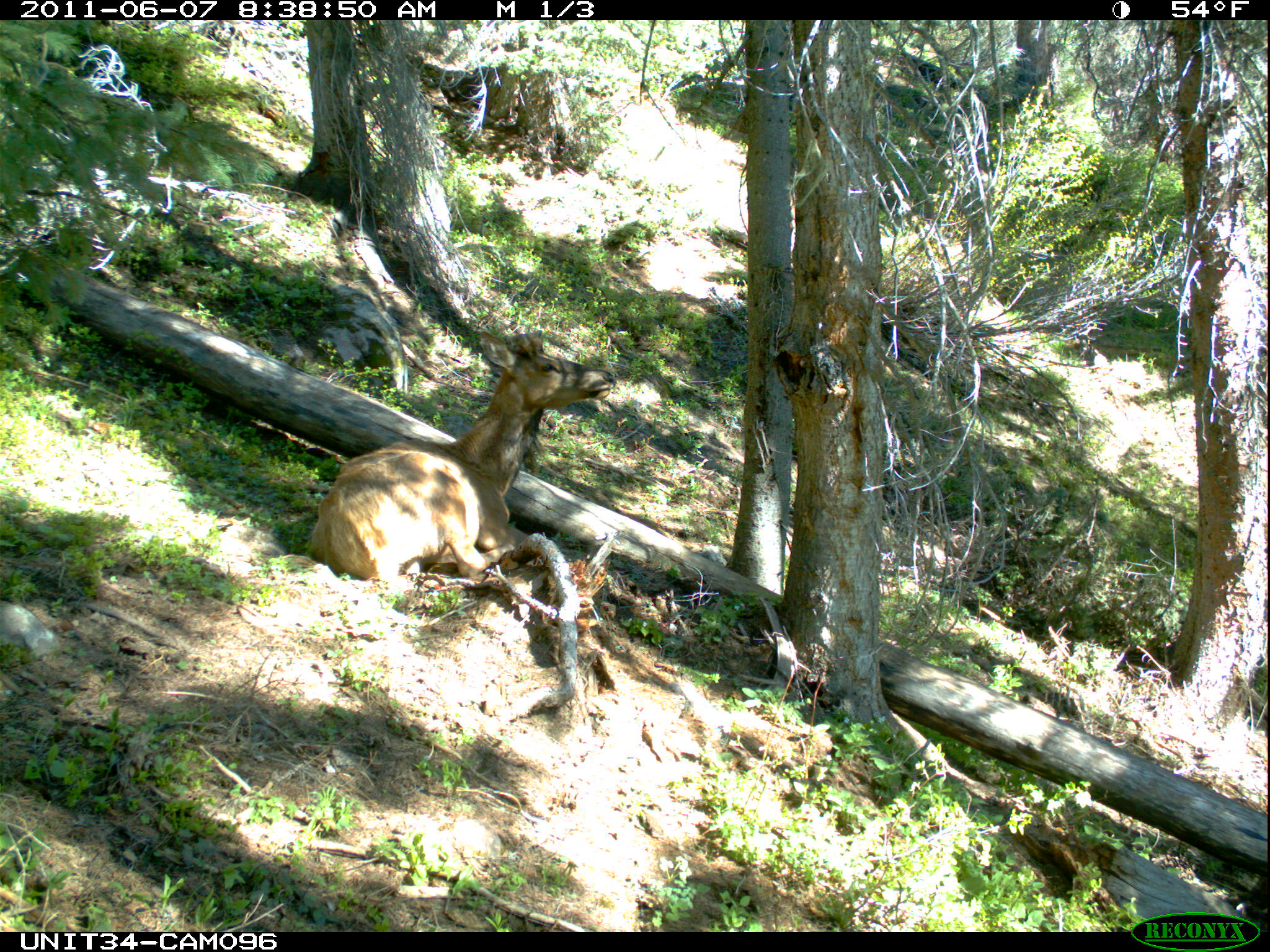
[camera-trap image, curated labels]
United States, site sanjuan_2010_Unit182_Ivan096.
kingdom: Animalia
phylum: Chordata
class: Mammalia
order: Artiodactyla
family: Cervidae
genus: Cervus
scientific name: Cervus elaphus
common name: red deer